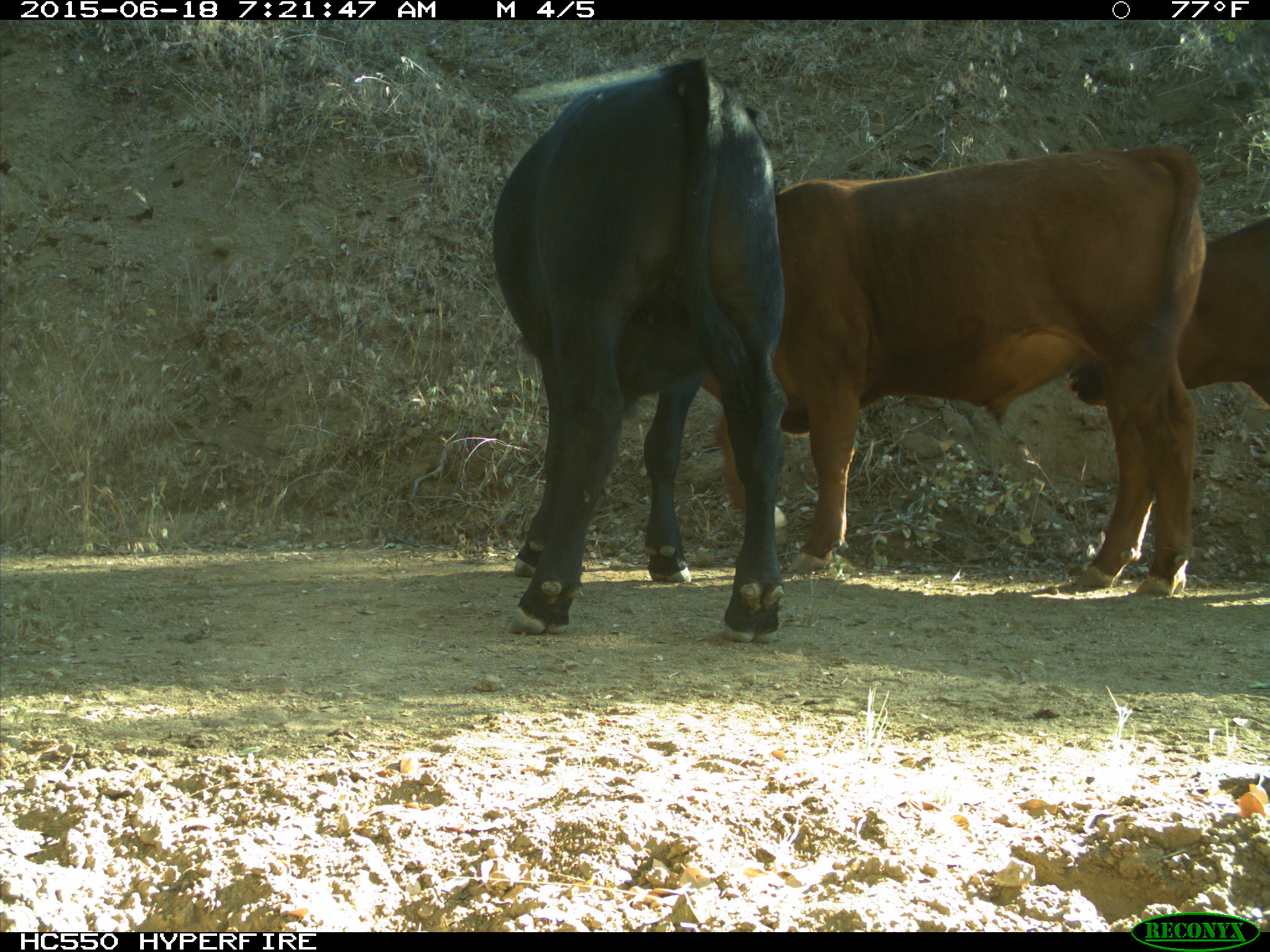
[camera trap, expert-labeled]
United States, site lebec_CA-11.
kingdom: Animalia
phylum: Chordata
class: Mammalia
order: Artiodactyla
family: Bovidae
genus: Bos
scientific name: Bos taurus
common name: domestic cow